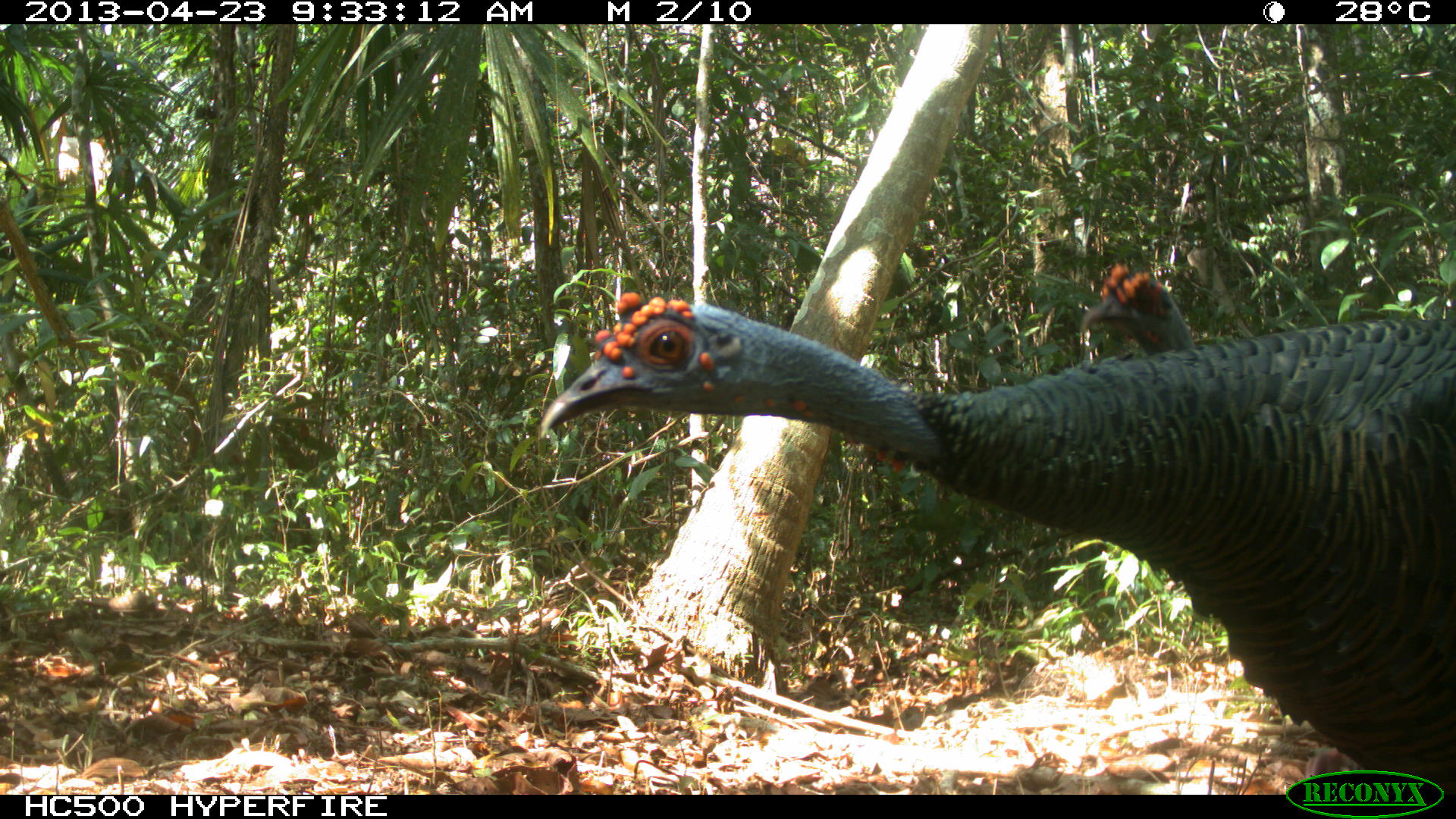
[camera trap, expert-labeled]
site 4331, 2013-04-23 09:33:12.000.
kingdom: Animalia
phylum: Chordata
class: Aves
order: Galliformes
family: Phasianidae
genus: Meleagris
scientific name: Meleagris ocellata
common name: ocellated turkey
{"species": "Meleagris ocellata (ocellated turkey)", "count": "2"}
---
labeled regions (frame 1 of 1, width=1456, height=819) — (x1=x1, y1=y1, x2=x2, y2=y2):
meleagris ocellata: (x1=538, y1=288, x2=1456, y2=790); (x1=1077, y1=259, x2=1195, y2=351)